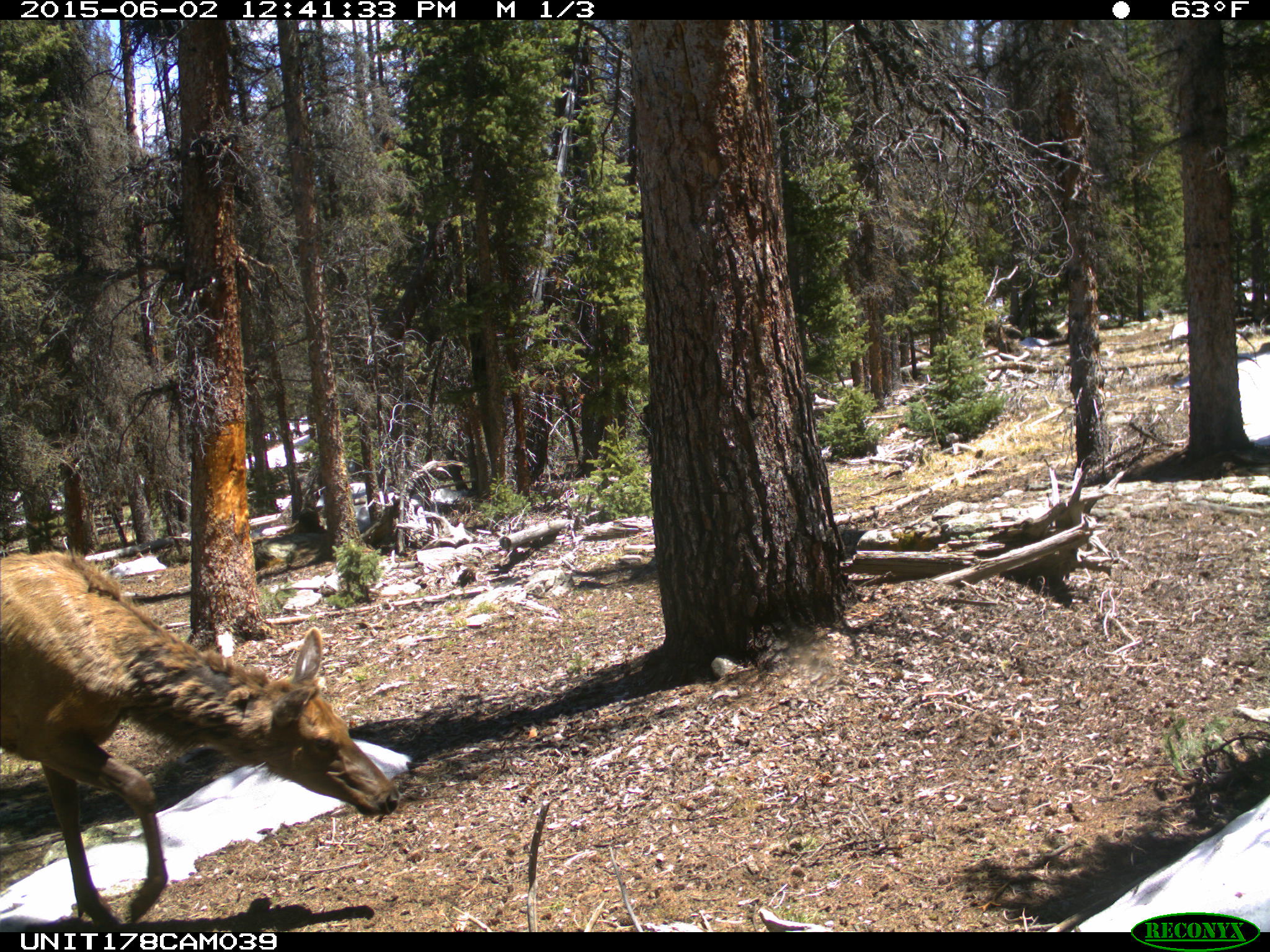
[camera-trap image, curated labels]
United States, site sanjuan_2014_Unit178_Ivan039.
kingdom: Animalia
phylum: Chordata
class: Mammalia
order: Artiodactyla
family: Cervidae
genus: Cervus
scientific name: Cervus elaphus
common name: red deer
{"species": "Cervus elaphus (red deer)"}